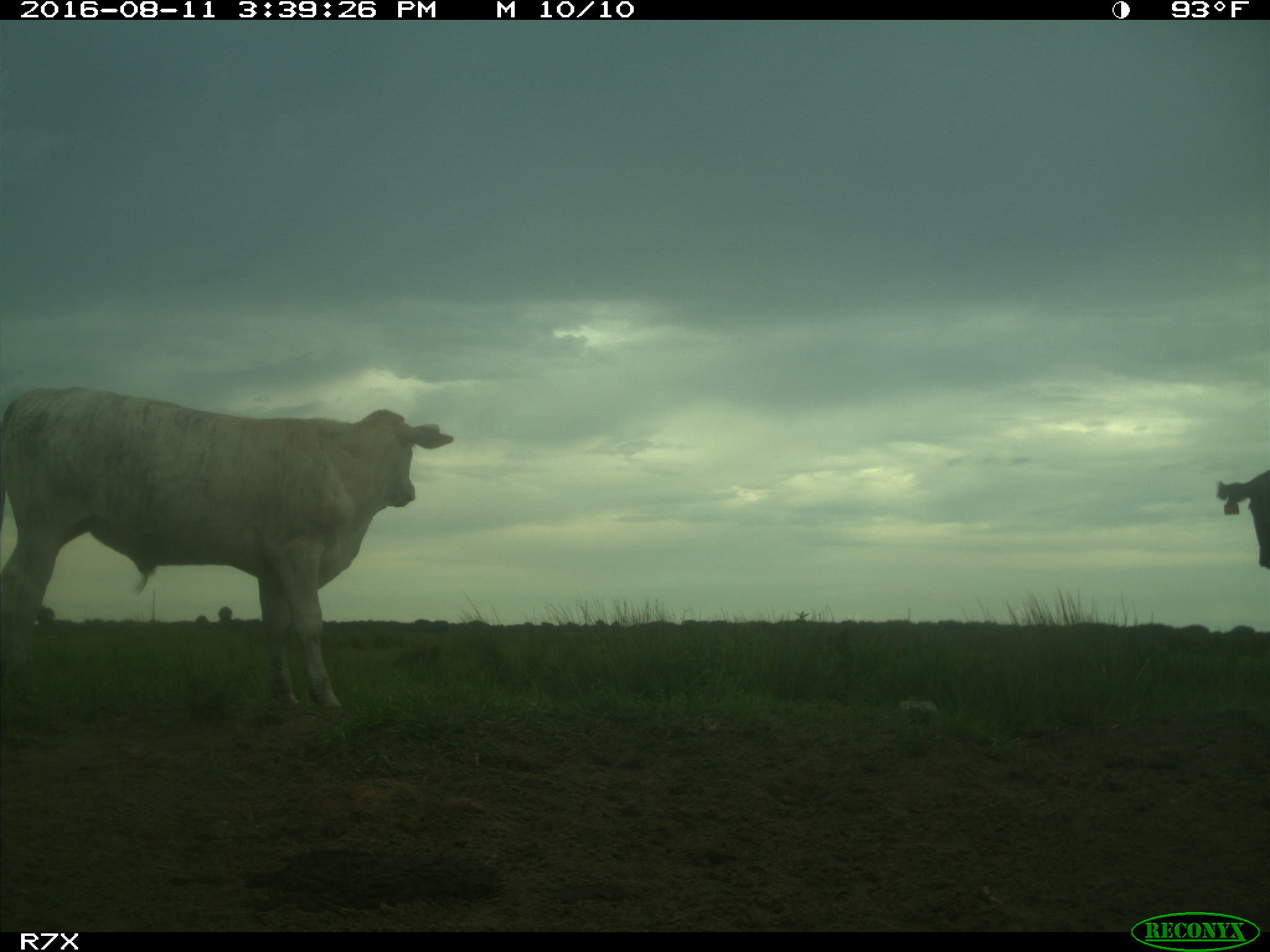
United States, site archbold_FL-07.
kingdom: Animalia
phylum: Chordata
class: Mammalia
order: Artiodactyla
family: Bovidae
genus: Bos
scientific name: Bos taurus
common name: domestic cow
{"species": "Bos taurus (domestic cow)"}